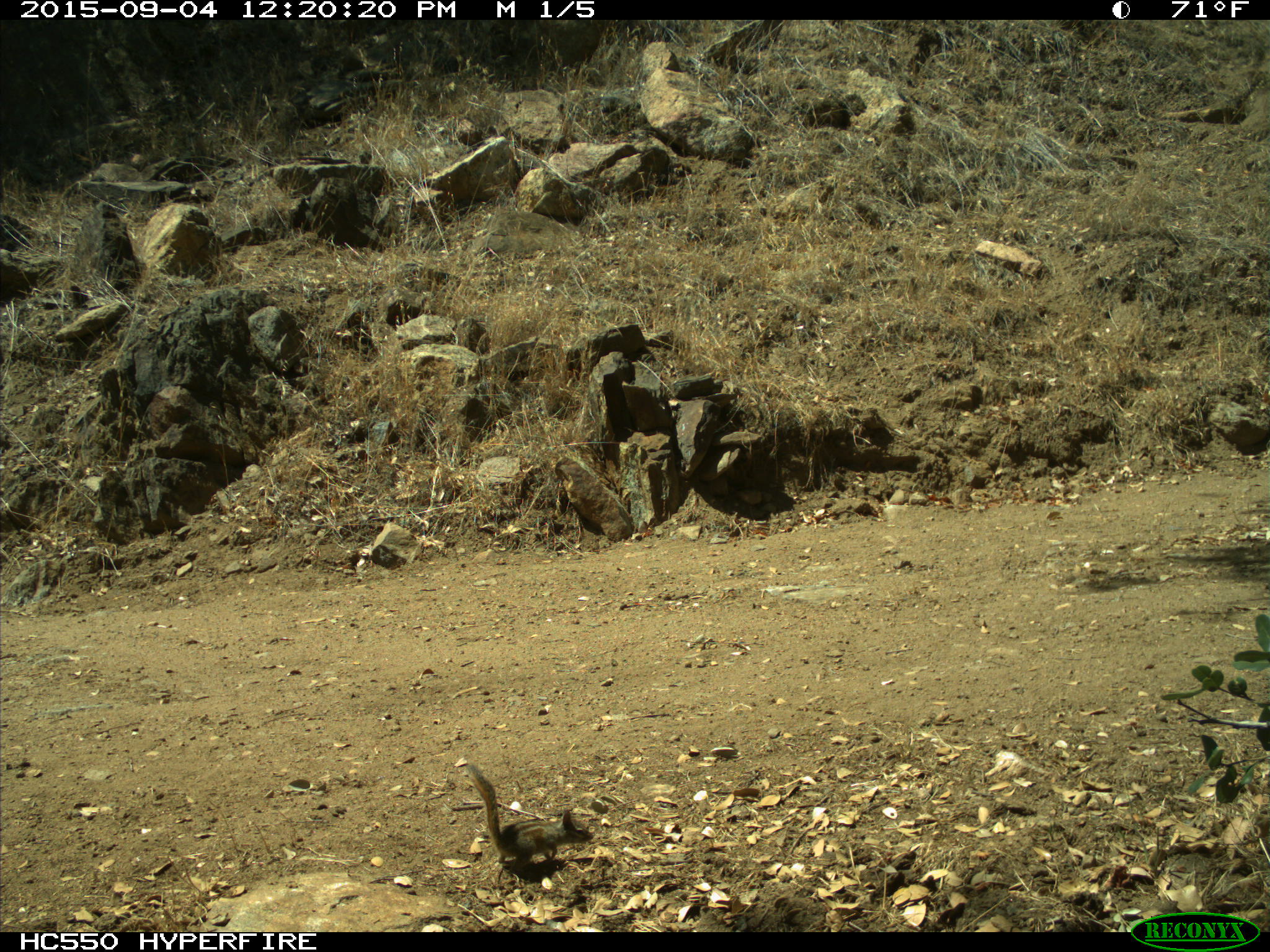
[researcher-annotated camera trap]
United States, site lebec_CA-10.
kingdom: Animalia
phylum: Chordata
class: Mammalia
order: Rodentia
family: Sciuridae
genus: Tamias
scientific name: Tamias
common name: chipmunk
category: unidentified chipmunk